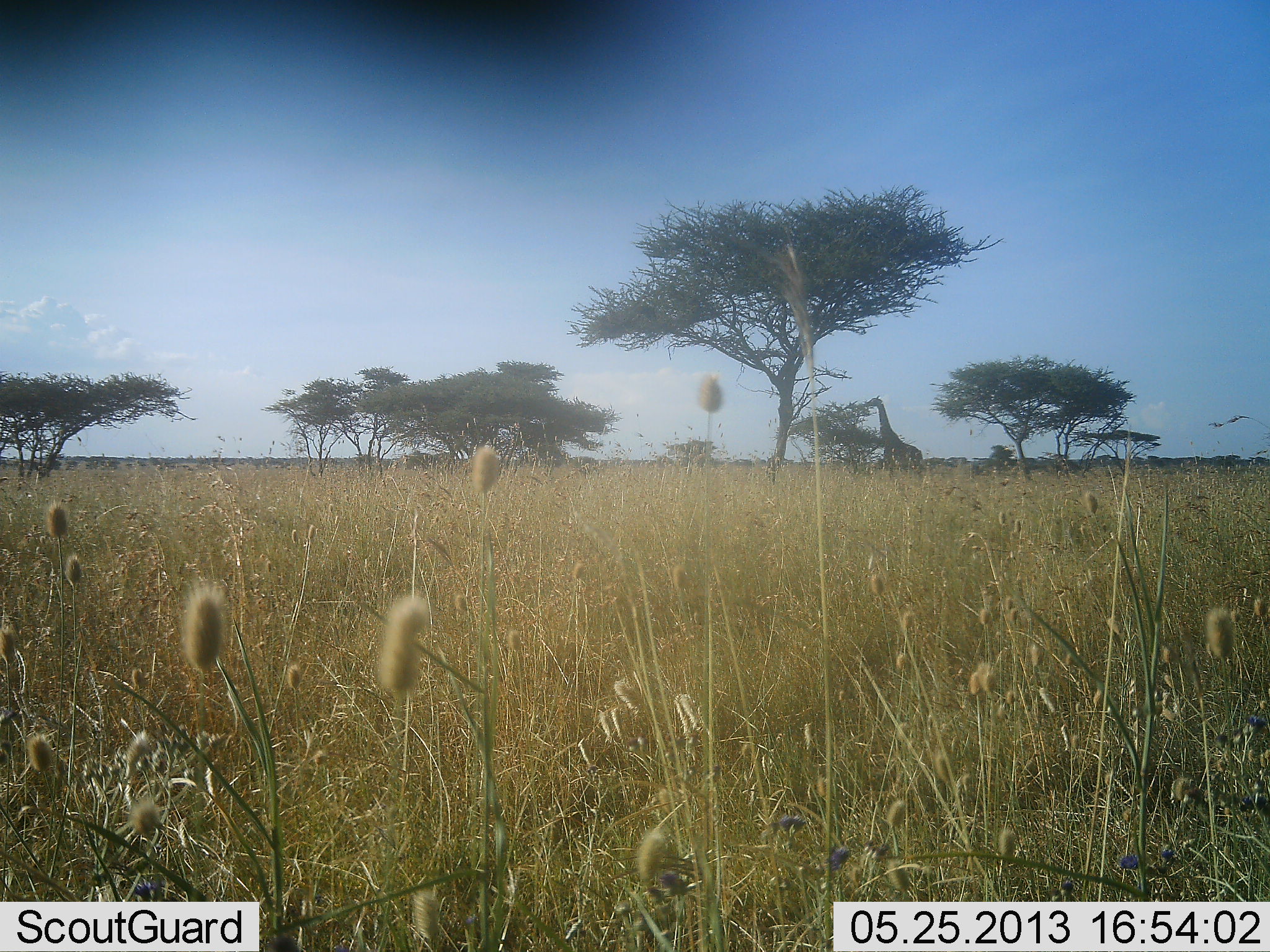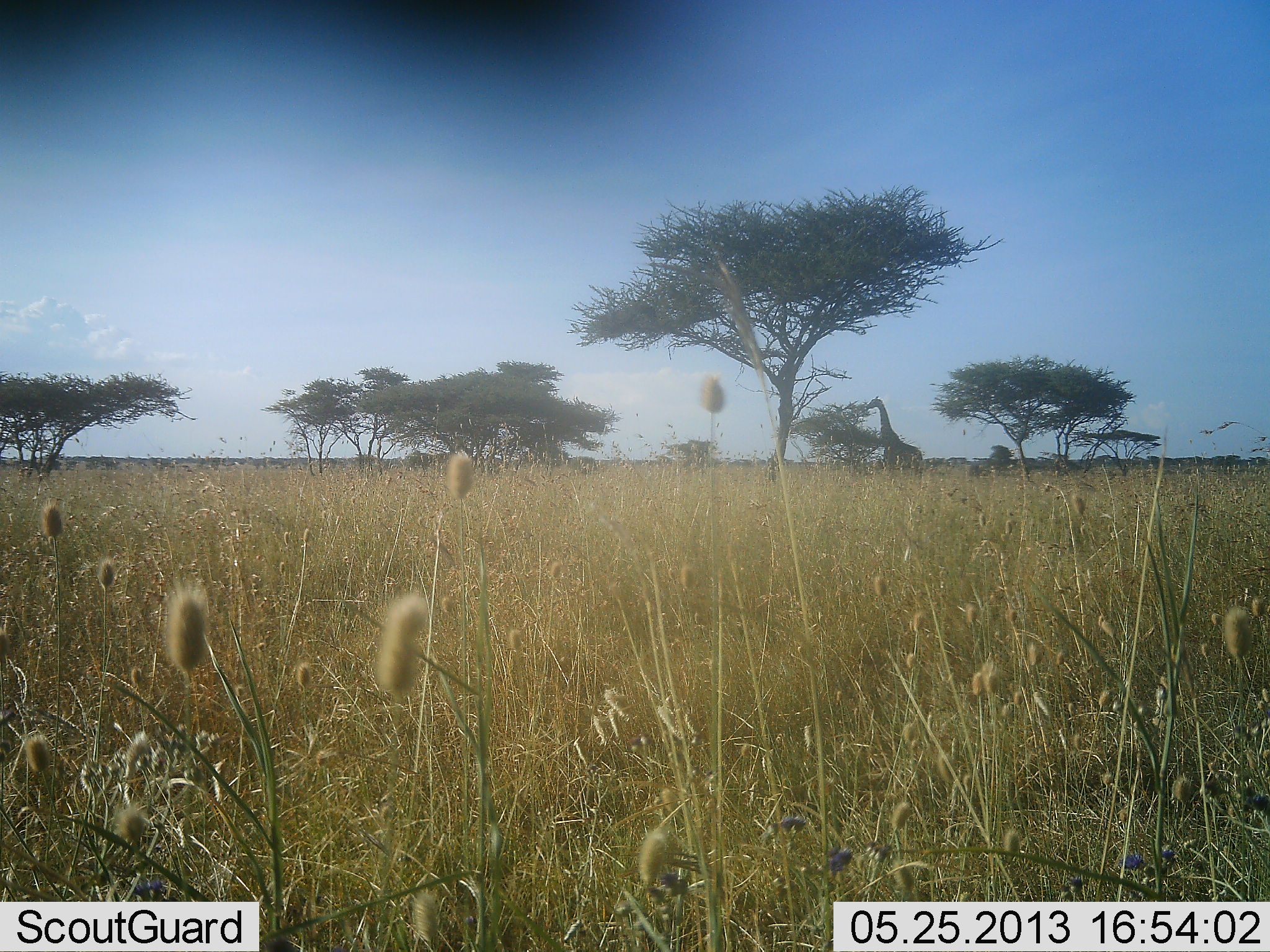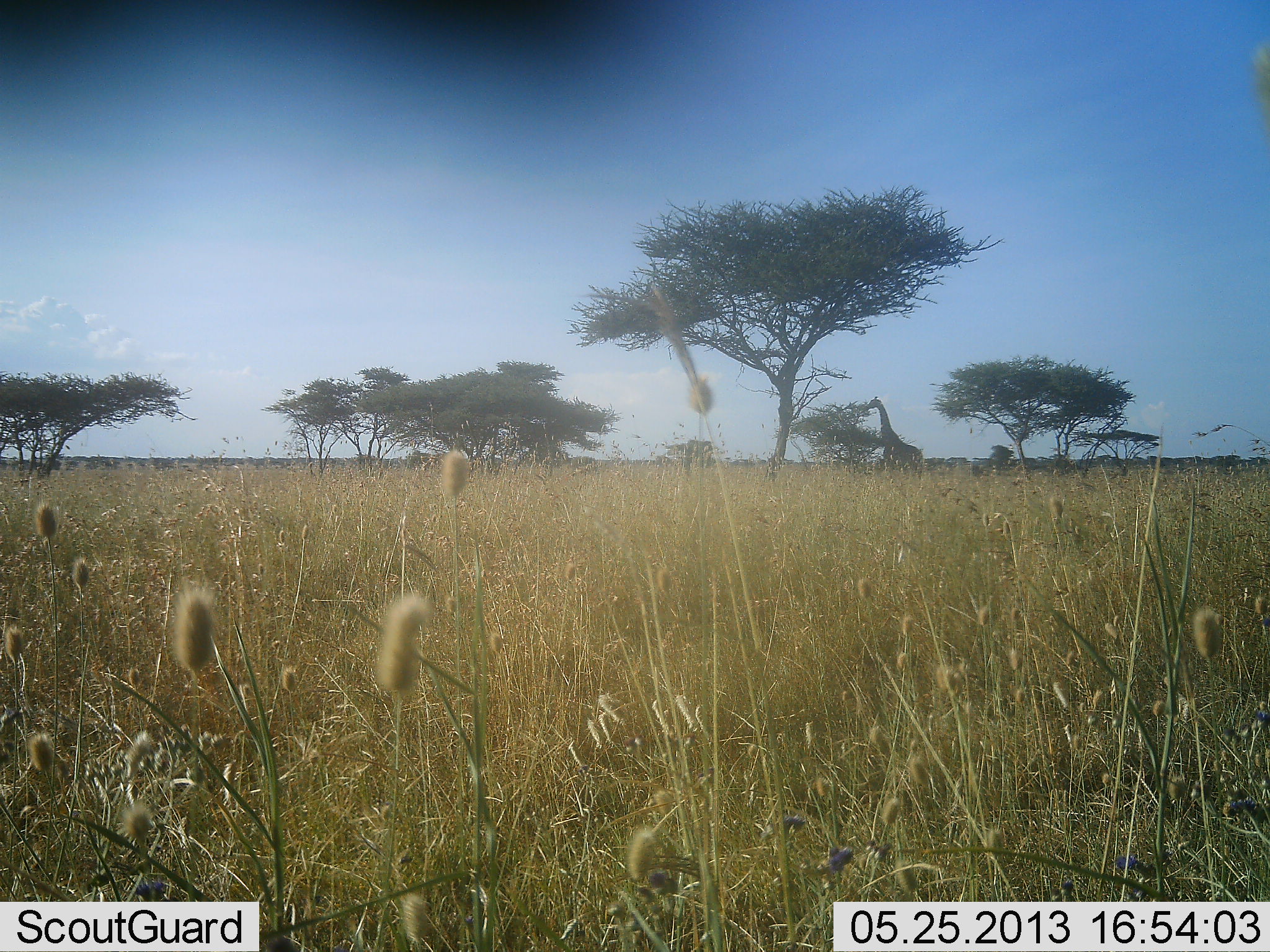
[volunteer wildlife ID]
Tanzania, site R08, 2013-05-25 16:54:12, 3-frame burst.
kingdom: Animalia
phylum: Chordata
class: Mammalia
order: Artiodactyla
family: Giraffidae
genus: Giraffa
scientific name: Giraffa camelopardalis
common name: giraffe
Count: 1.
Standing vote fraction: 39%.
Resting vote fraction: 0%.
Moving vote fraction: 0%.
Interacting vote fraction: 0%.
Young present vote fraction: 0%.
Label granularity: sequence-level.